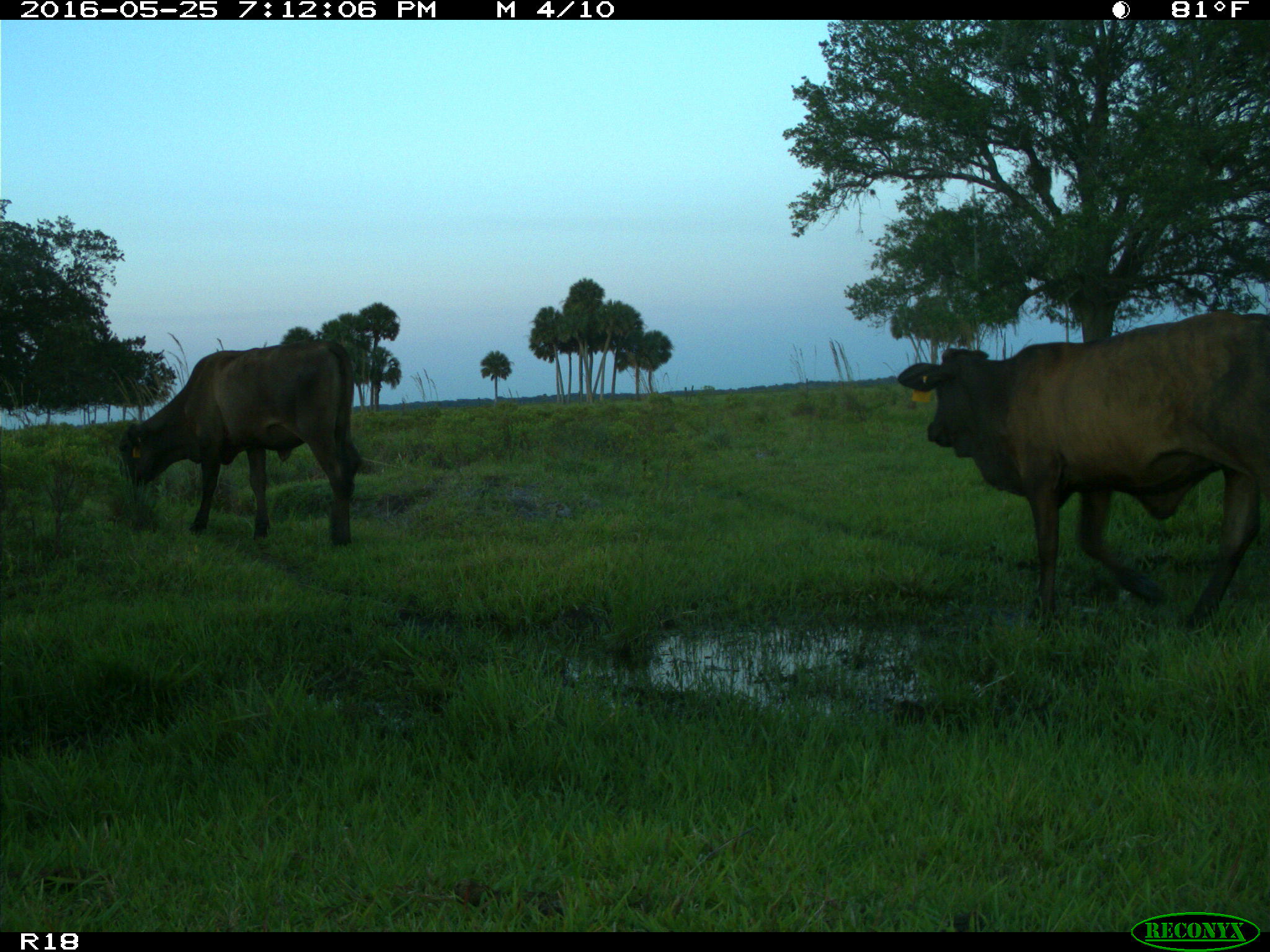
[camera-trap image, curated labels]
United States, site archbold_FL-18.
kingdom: Animalia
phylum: Chordata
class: Mammalia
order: Artiodactyla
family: Bovidae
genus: Bos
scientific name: Bos taurus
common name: domestic cow